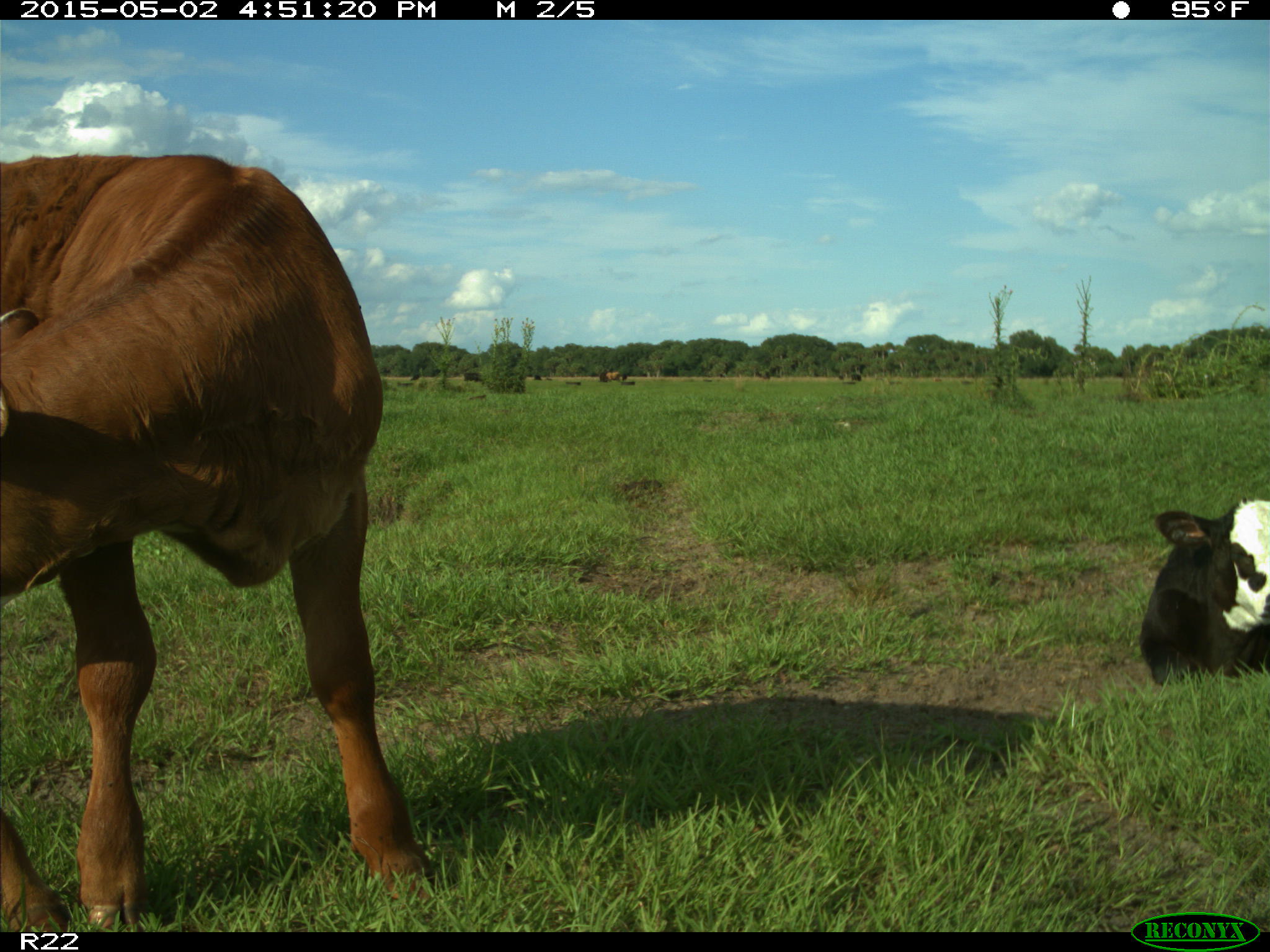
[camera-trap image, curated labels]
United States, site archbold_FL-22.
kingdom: Animalia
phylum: Chordata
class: Mammalia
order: Artiodactyla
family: Bovidae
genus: Bos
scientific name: Bos taurus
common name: domestic cow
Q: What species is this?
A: Bos taurus (domestic cow).